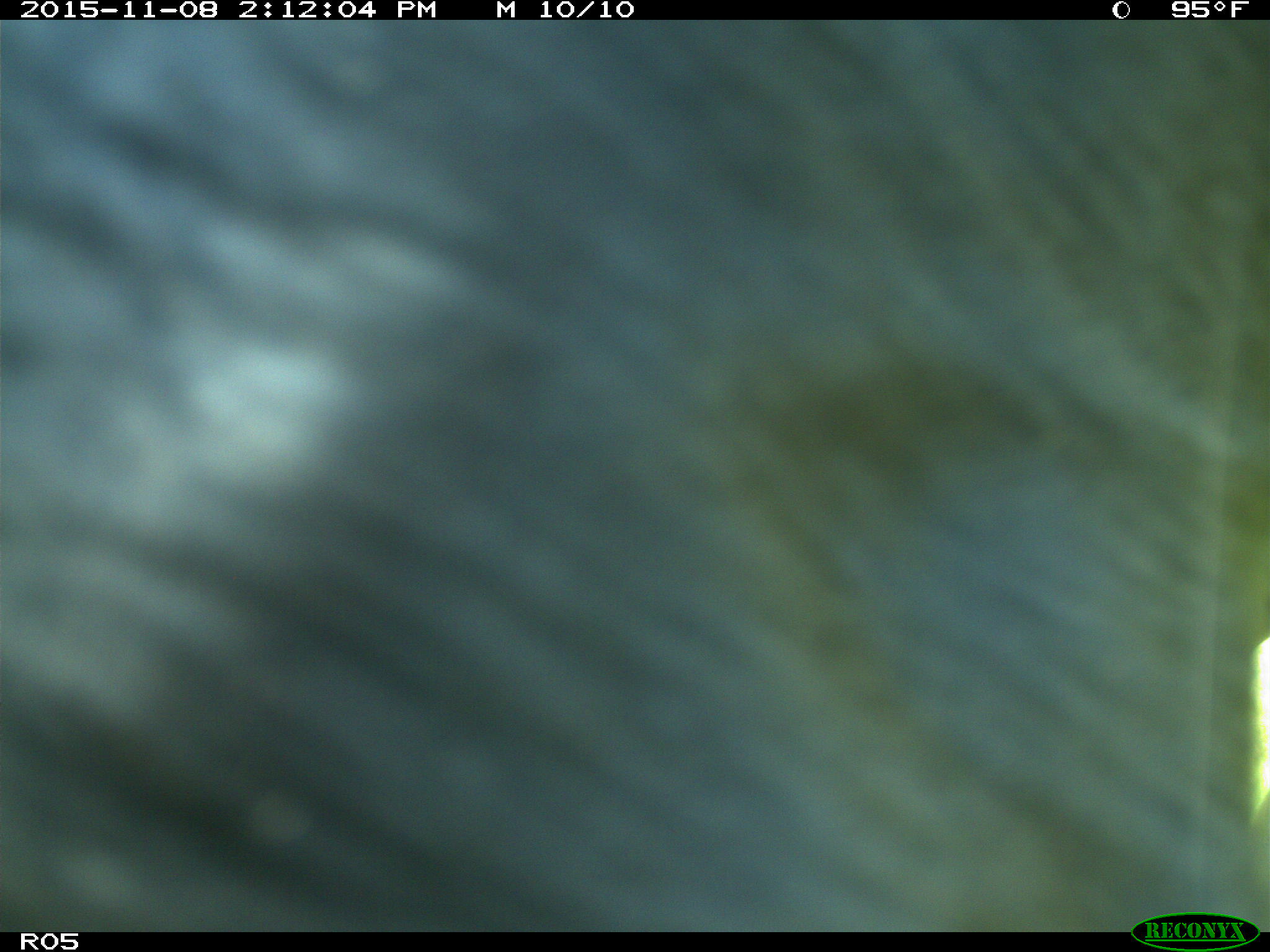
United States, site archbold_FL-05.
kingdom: Animalia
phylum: Chordata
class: Mammalia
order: Artiodactyla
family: Bovidae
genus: Bos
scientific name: Bos taurus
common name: domestic cow